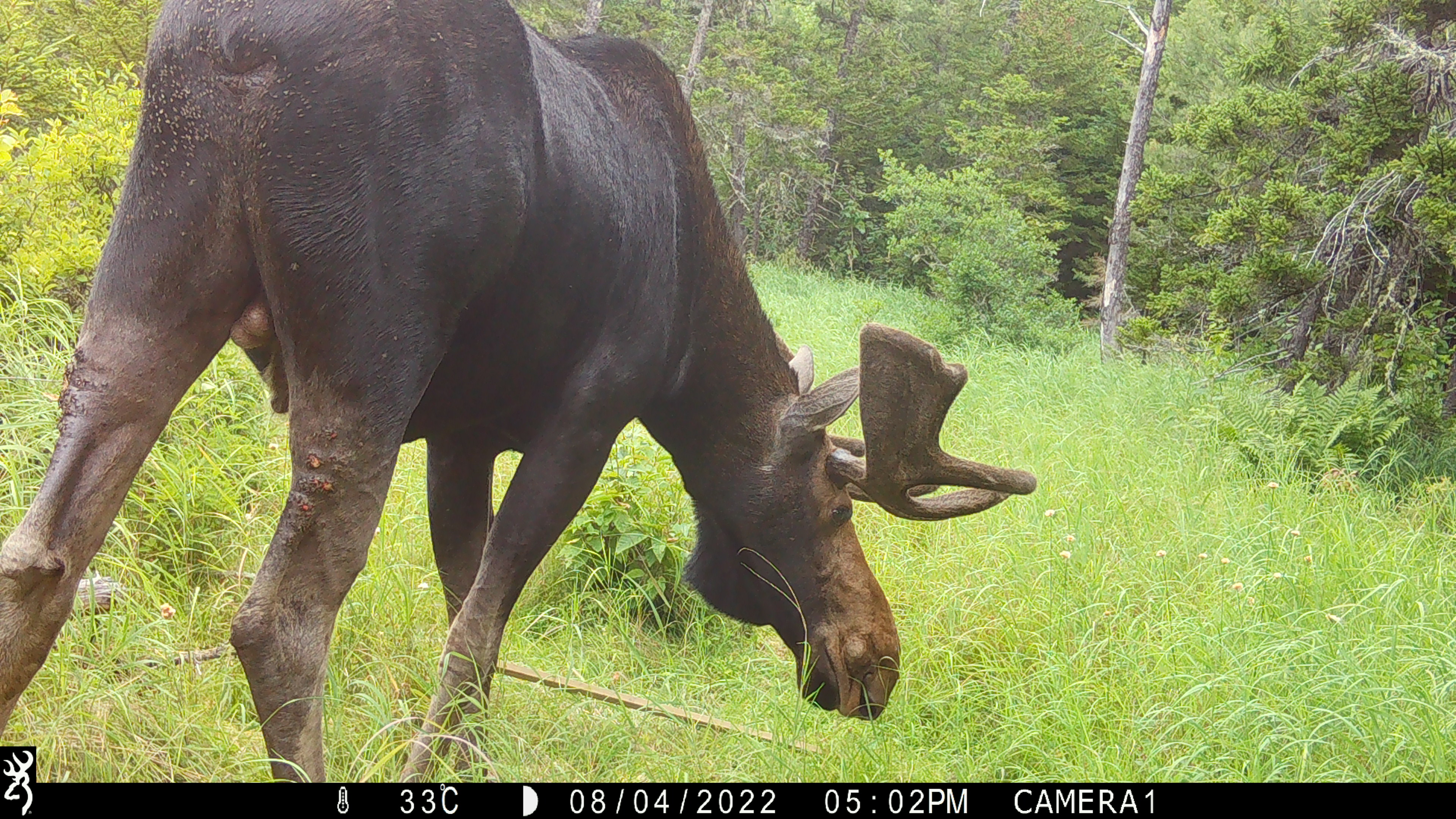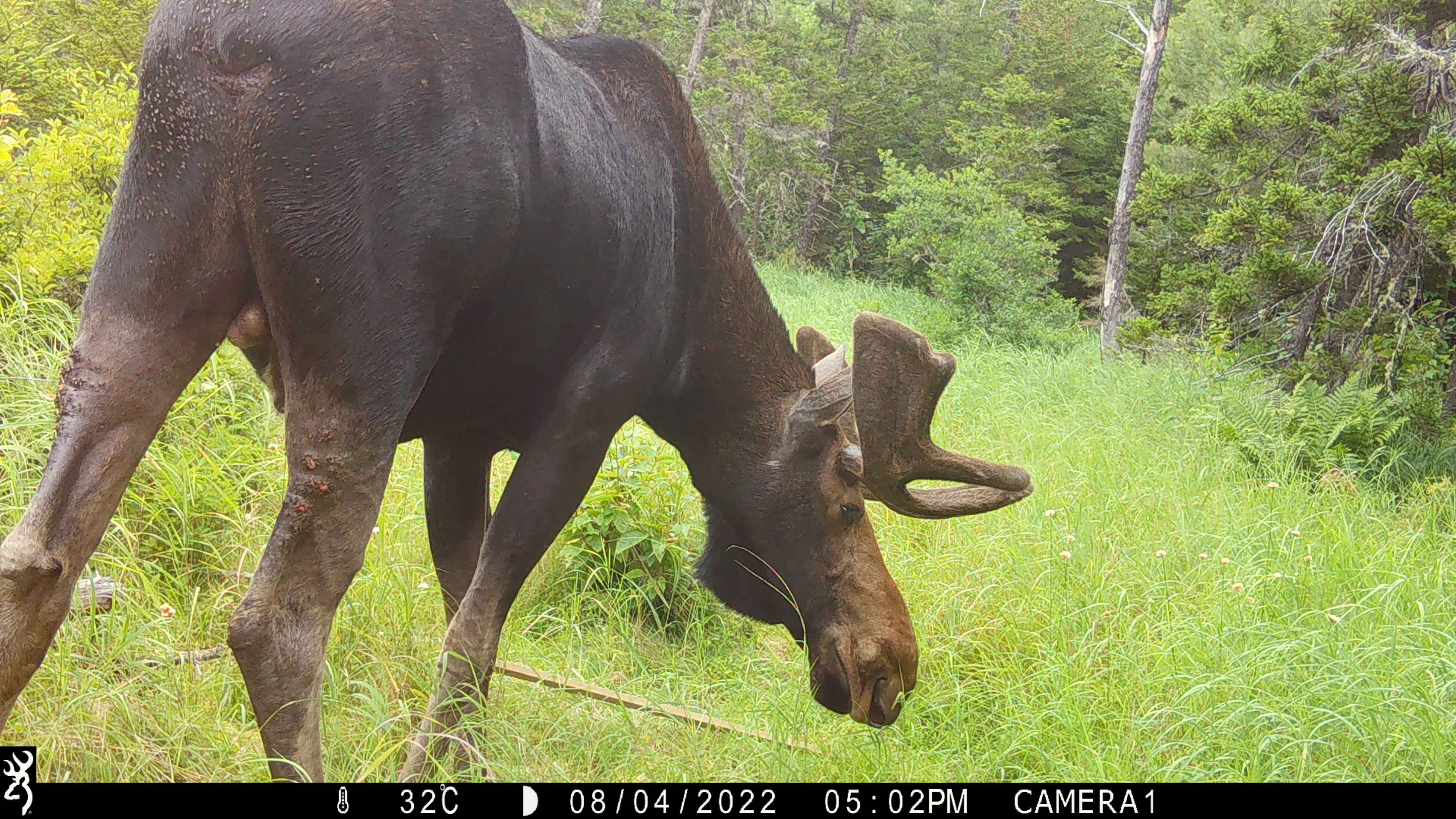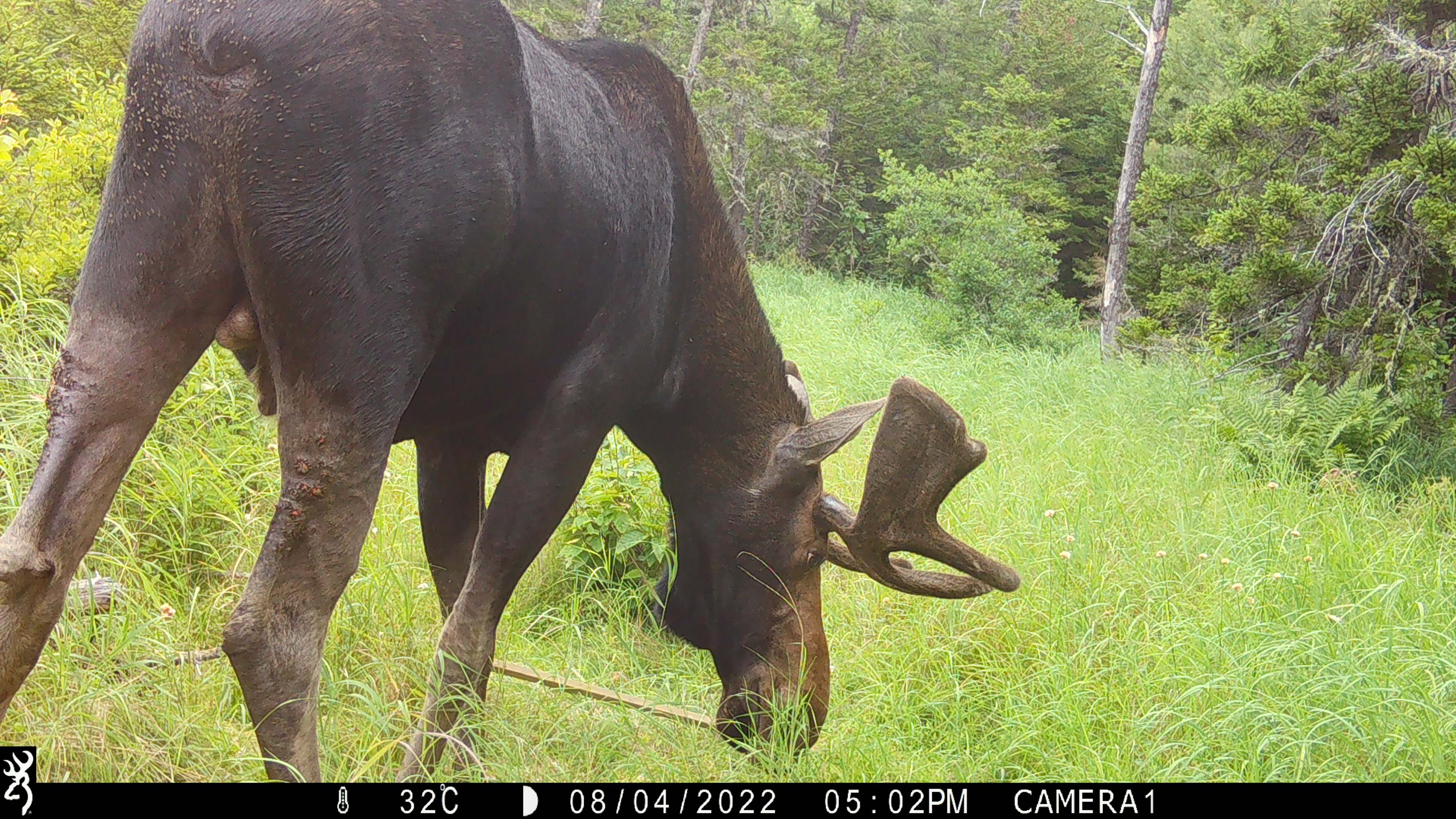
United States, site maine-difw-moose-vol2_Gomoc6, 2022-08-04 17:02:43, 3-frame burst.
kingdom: Animalia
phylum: Chordata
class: Mammalia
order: Artiodactyla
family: Cervidae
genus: Alces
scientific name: Alces alces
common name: moose